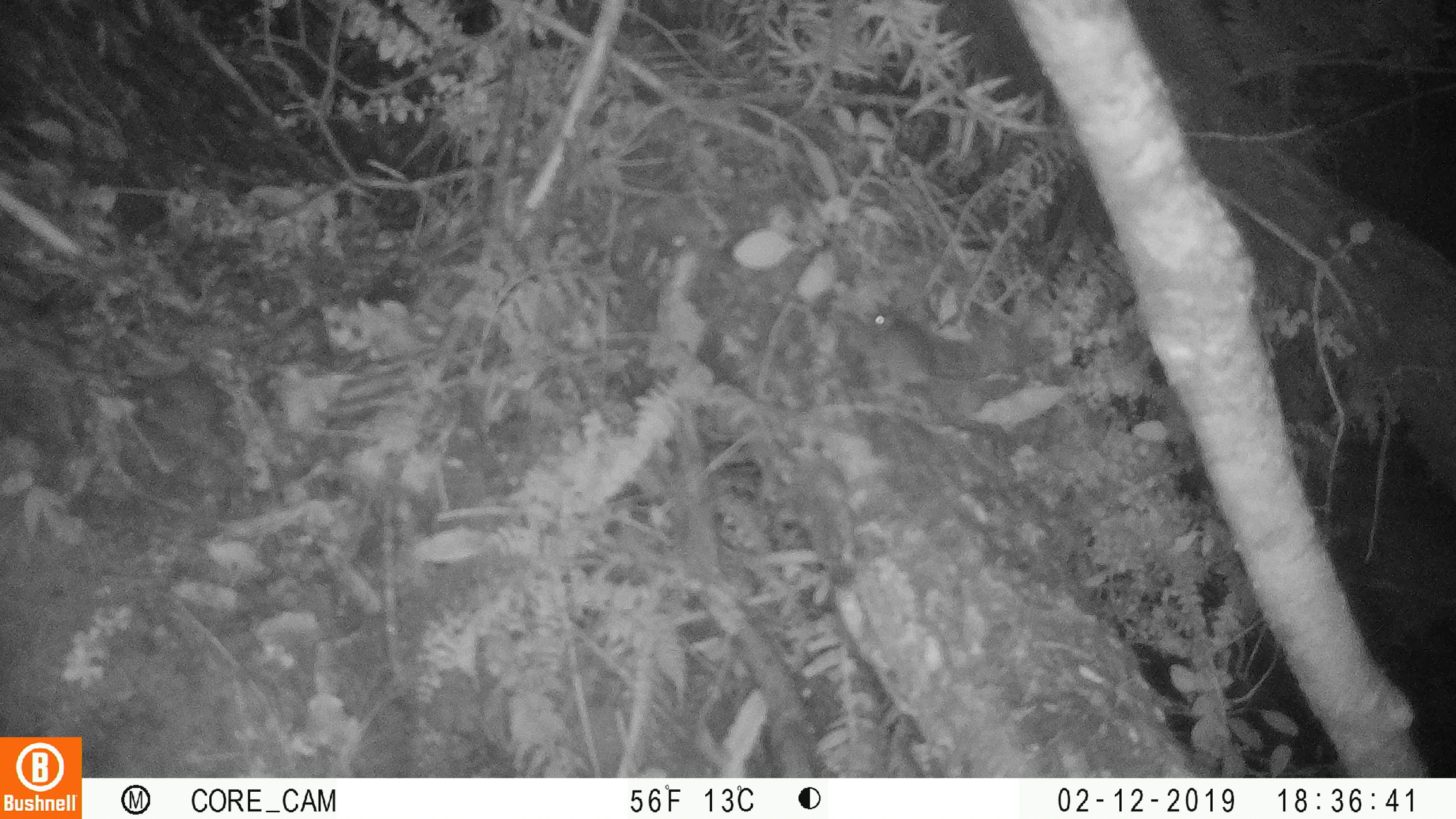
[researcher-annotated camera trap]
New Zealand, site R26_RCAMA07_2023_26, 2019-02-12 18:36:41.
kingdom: Animalia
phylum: Chordata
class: Mammalia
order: Rodentia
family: Muridae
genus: Mus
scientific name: Mus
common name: mouse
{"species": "mouse (Mus)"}